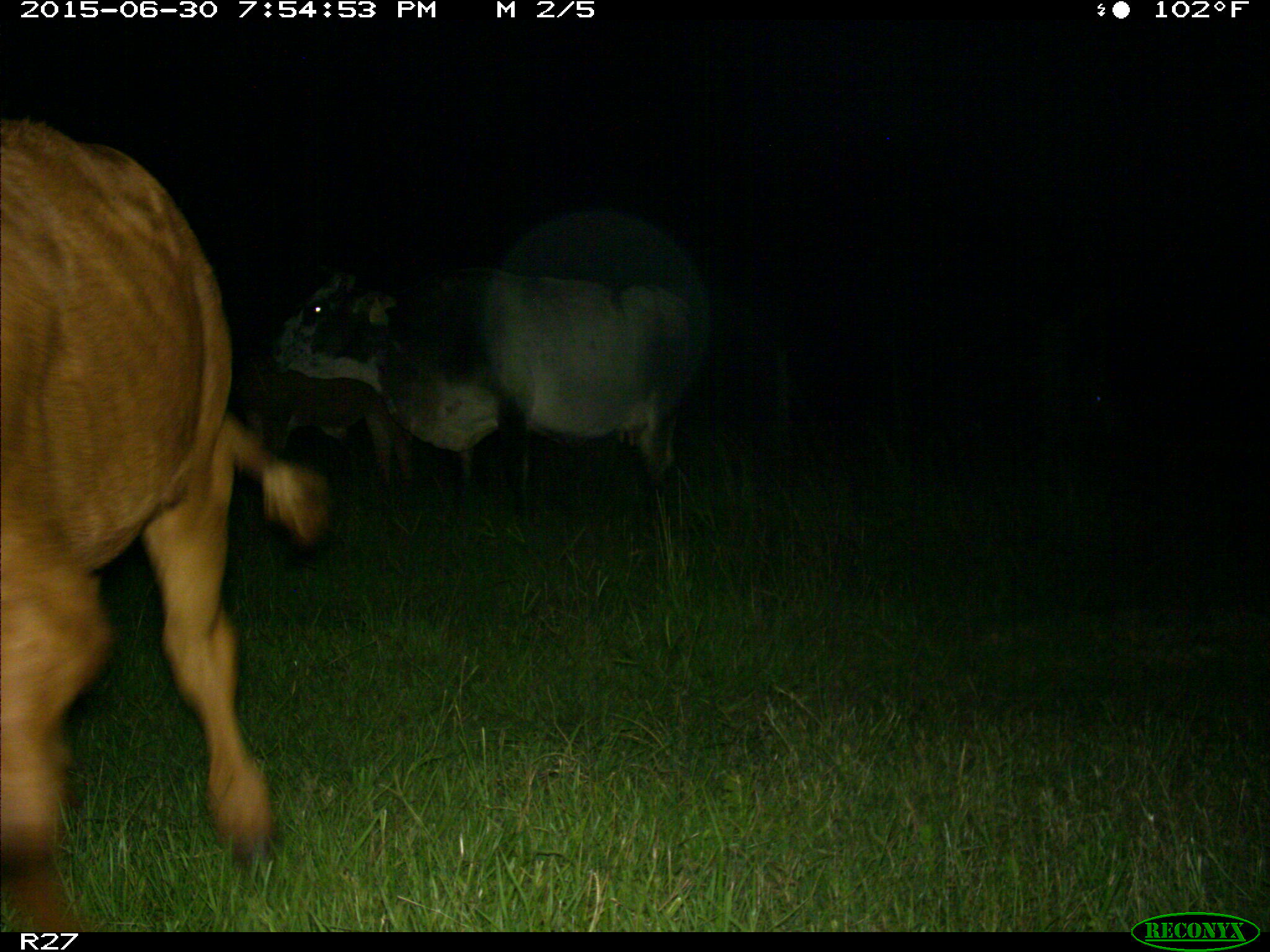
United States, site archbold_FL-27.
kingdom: Animalia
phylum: Chordata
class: Mammalia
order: Artiodactyla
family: Bovidae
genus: Bos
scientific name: Bos taurus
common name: domestic cow